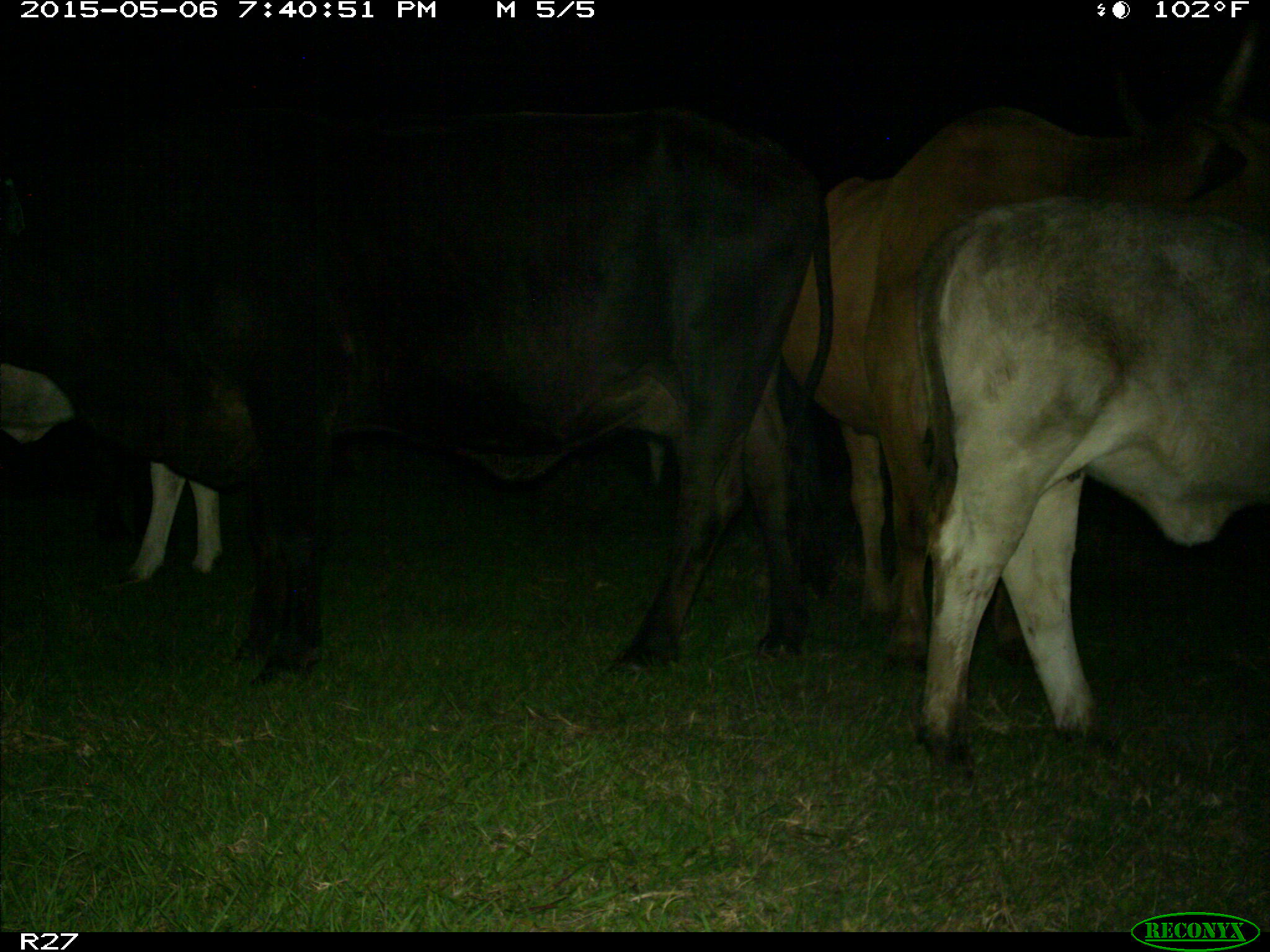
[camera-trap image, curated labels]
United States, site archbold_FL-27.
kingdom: Animalia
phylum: Chordata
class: Mammalia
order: Artiodactyla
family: Bovidae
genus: Bos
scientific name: Bos taurus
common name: domestic cow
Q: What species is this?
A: Bos taurus (domestic cow).